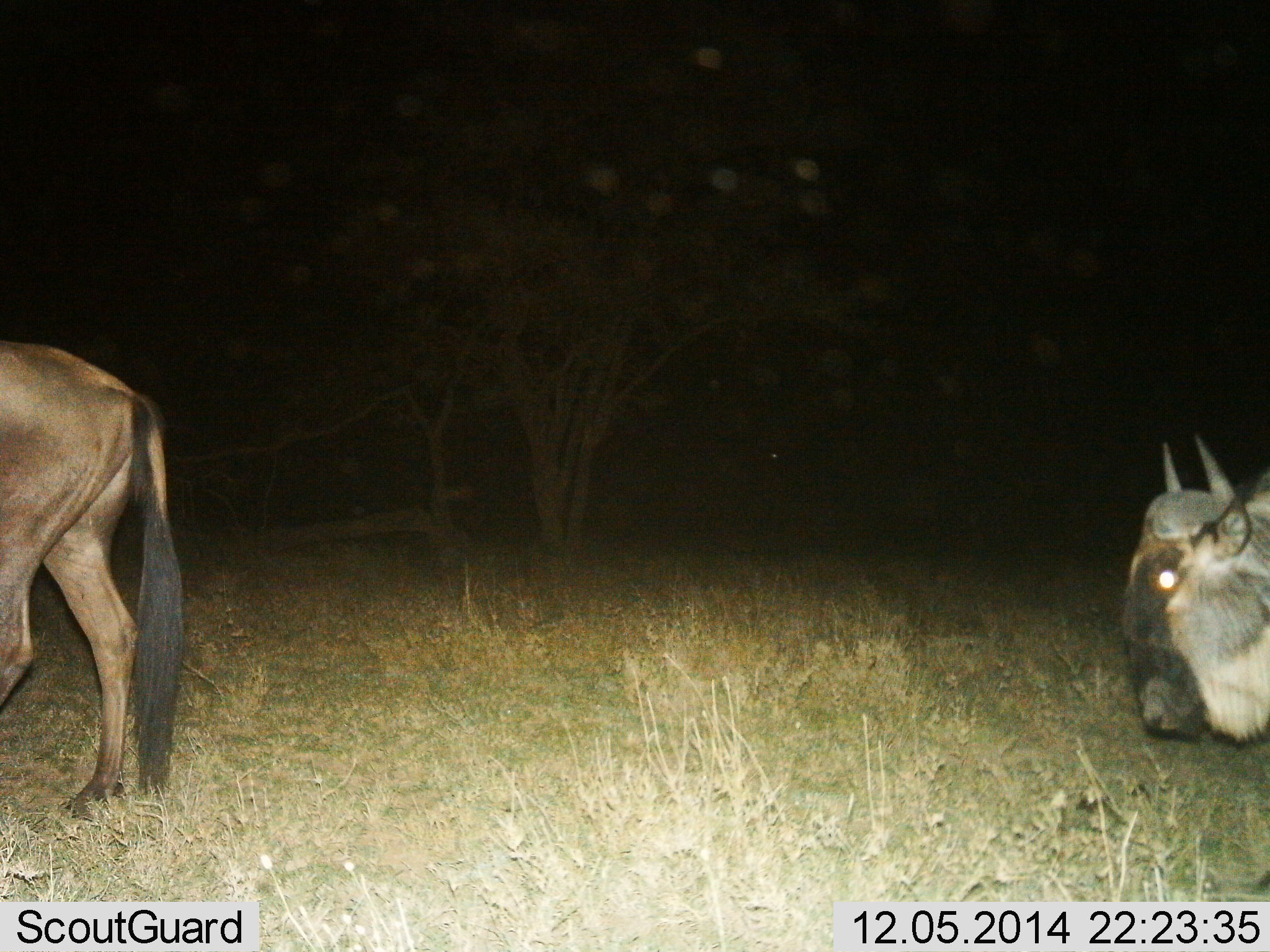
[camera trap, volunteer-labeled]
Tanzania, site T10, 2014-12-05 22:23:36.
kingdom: Animalia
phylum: Chordata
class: Mammalia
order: Artiodactyla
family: Bovidae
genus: Connochaetes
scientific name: Connochaetes taurinus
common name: blue wildebeest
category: wildebeest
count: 2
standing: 20%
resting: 0%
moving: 90%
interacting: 0%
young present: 0%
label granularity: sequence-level